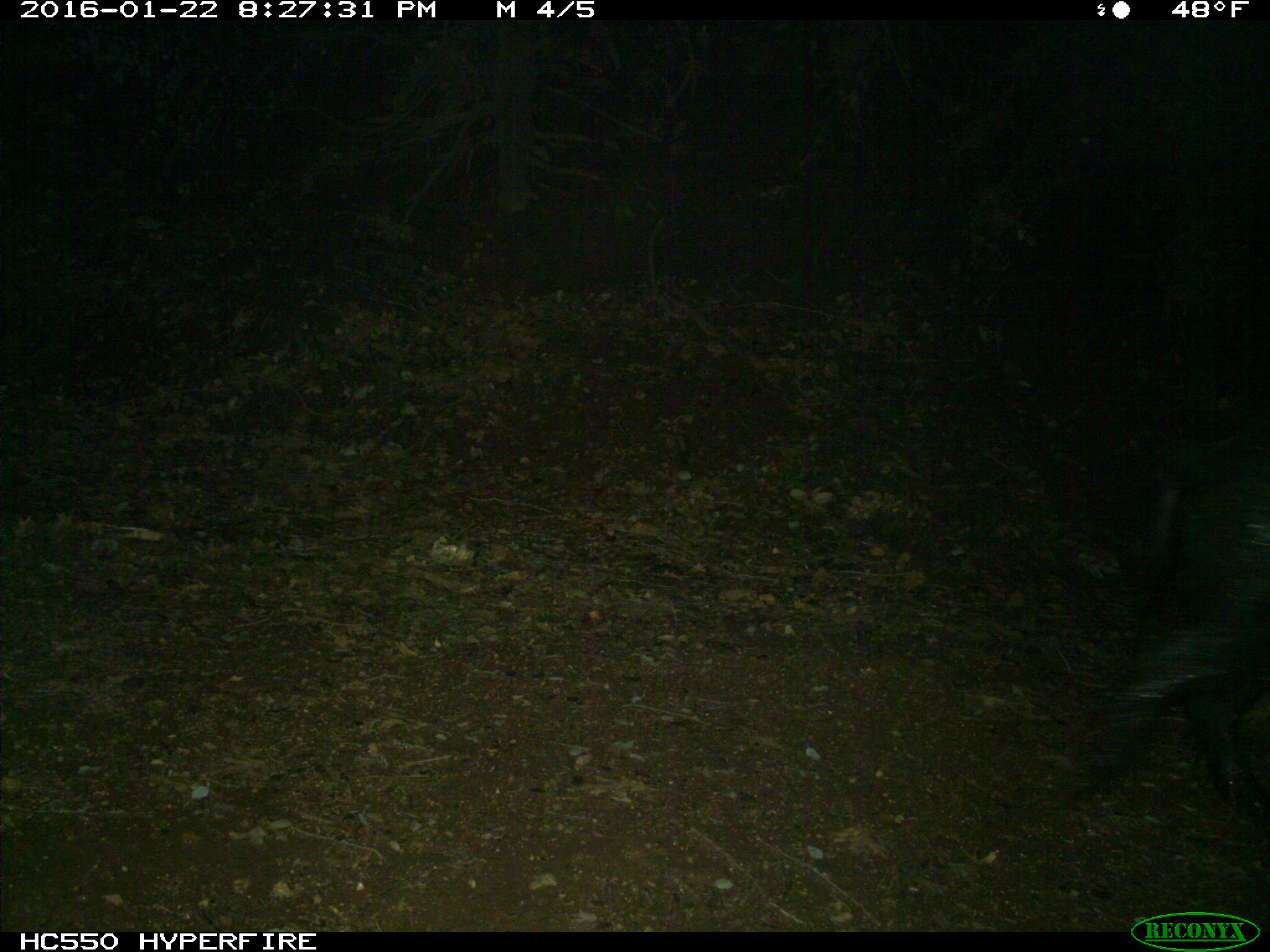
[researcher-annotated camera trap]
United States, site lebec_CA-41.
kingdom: Animalia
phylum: Chordata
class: Mammalia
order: Artiodactyla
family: Suidae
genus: Sus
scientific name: Sus scrofa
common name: wild boar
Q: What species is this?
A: Sus scrofa (wild boar).